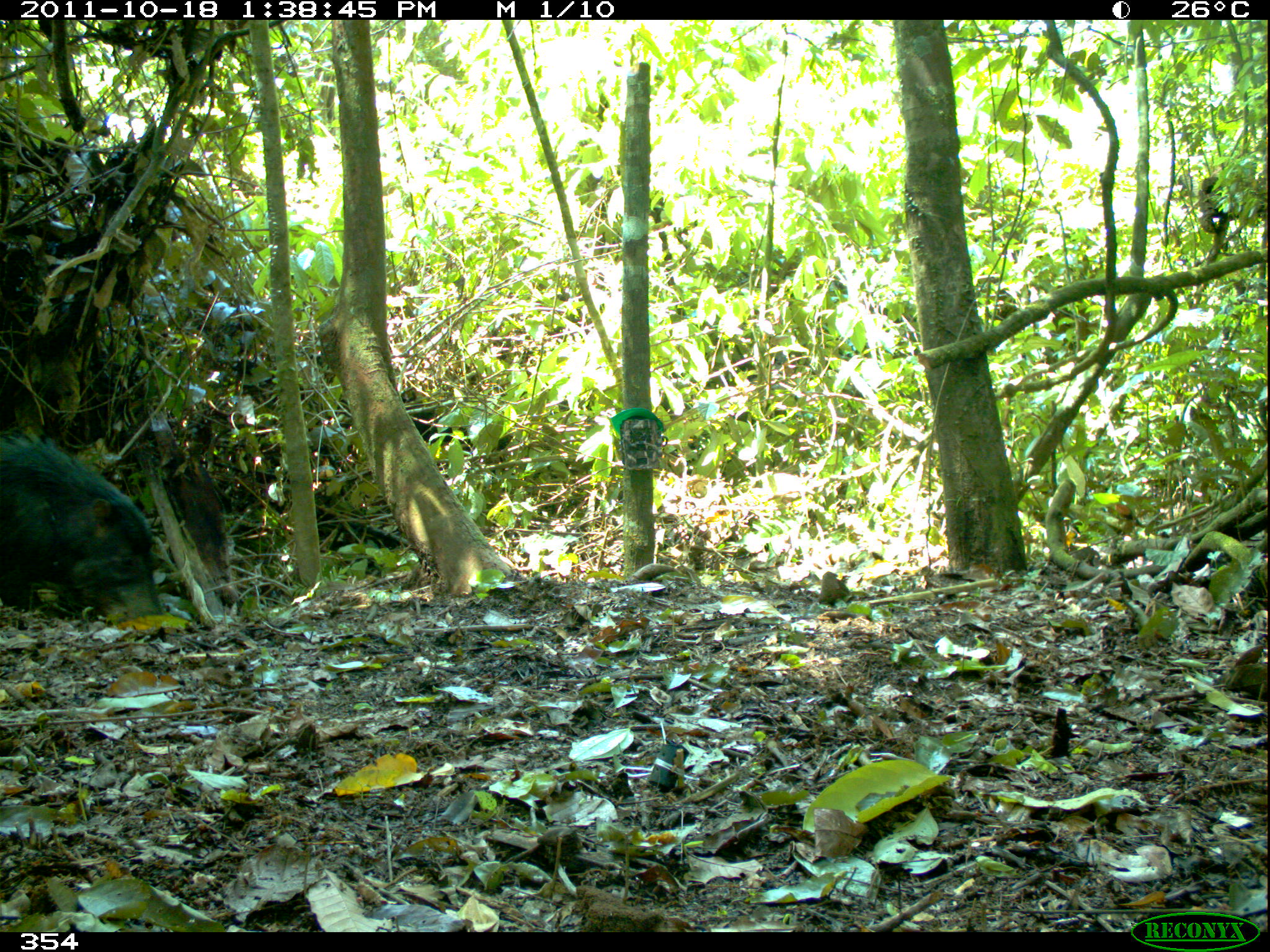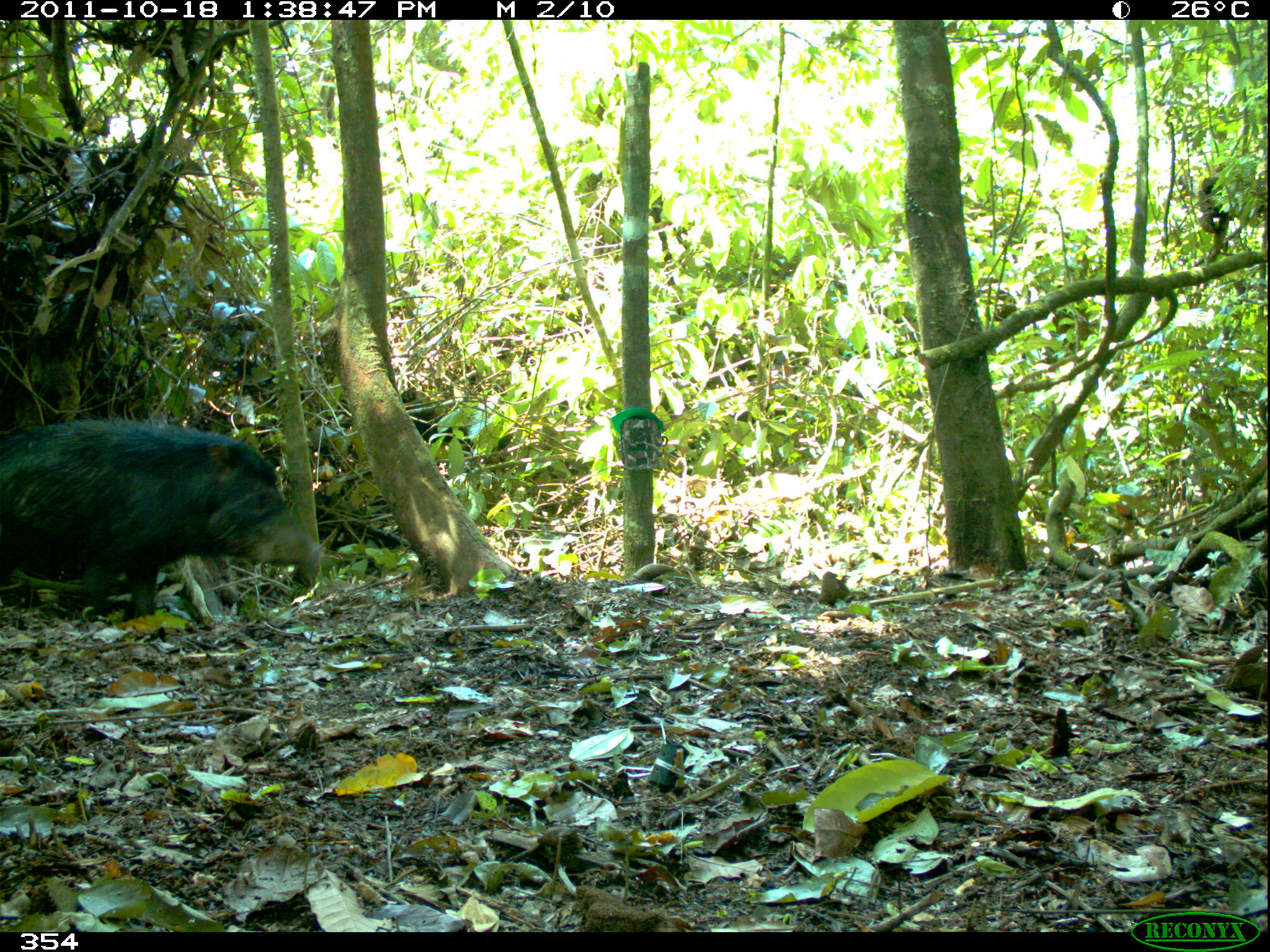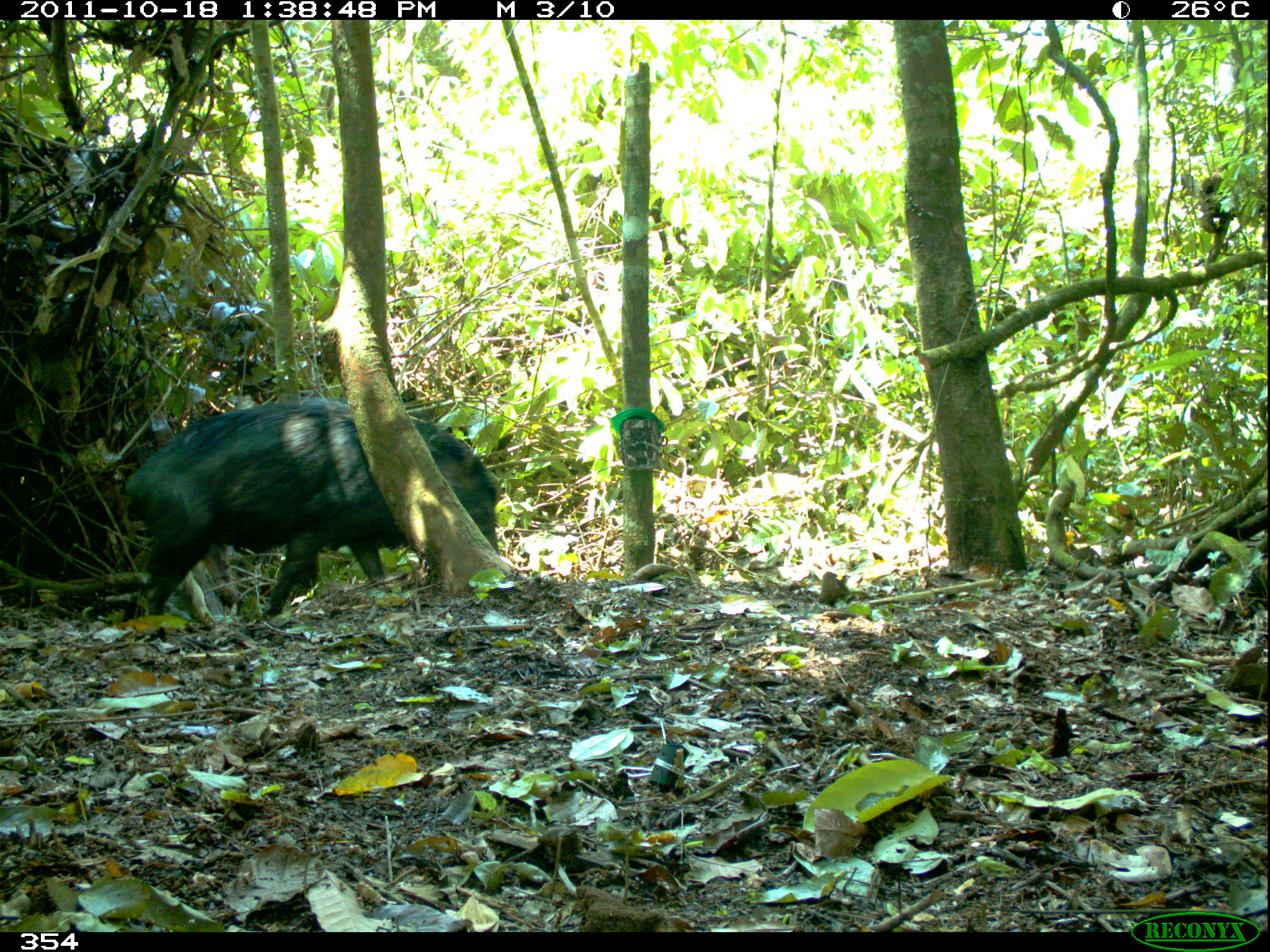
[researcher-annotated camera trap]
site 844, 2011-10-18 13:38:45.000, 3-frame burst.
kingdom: Animalia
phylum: Chordata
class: Mammalia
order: Artiodactyla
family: Tayassuidae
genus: Tayassu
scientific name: Tayassu pecari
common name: white-lipped peccary